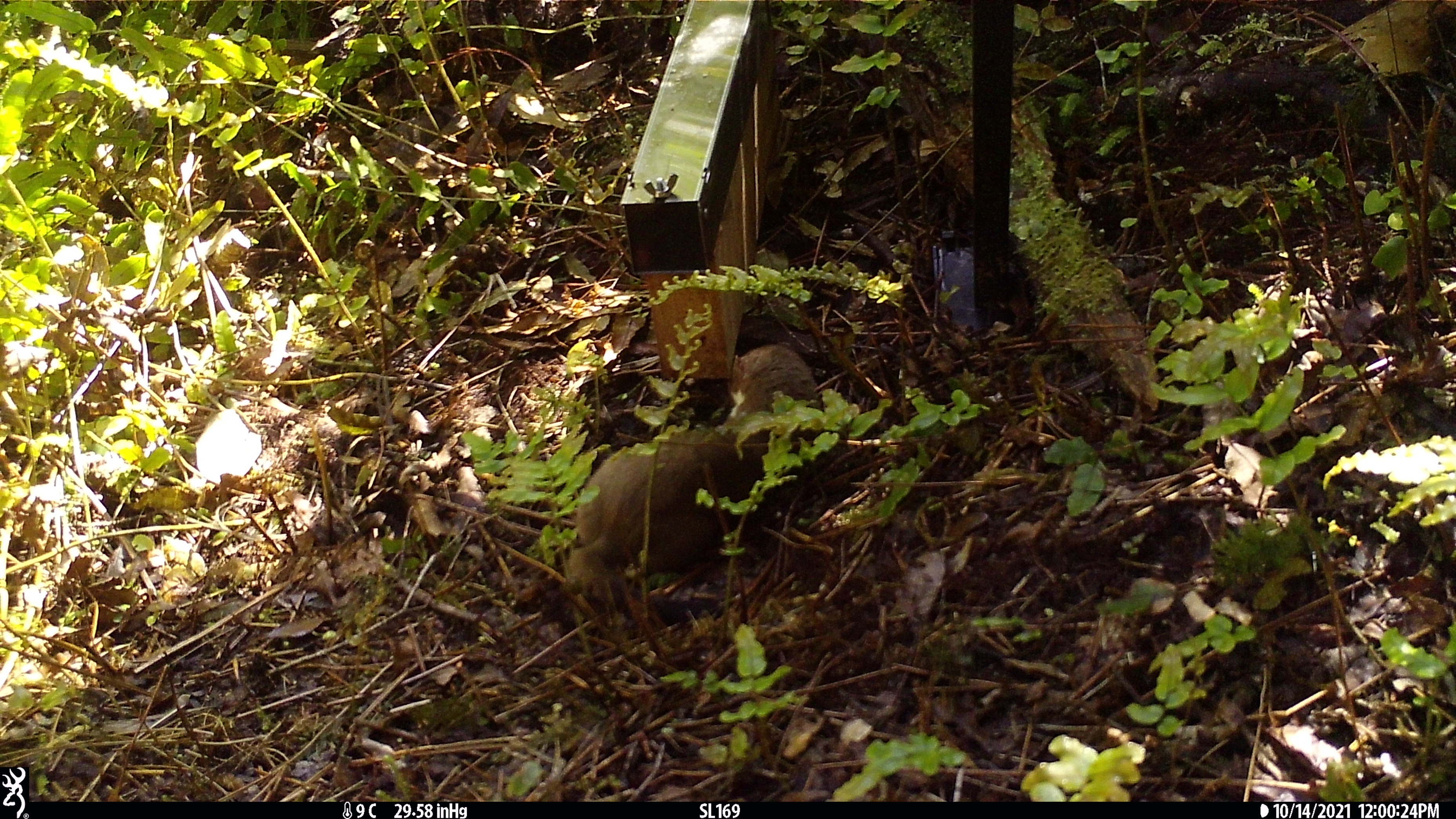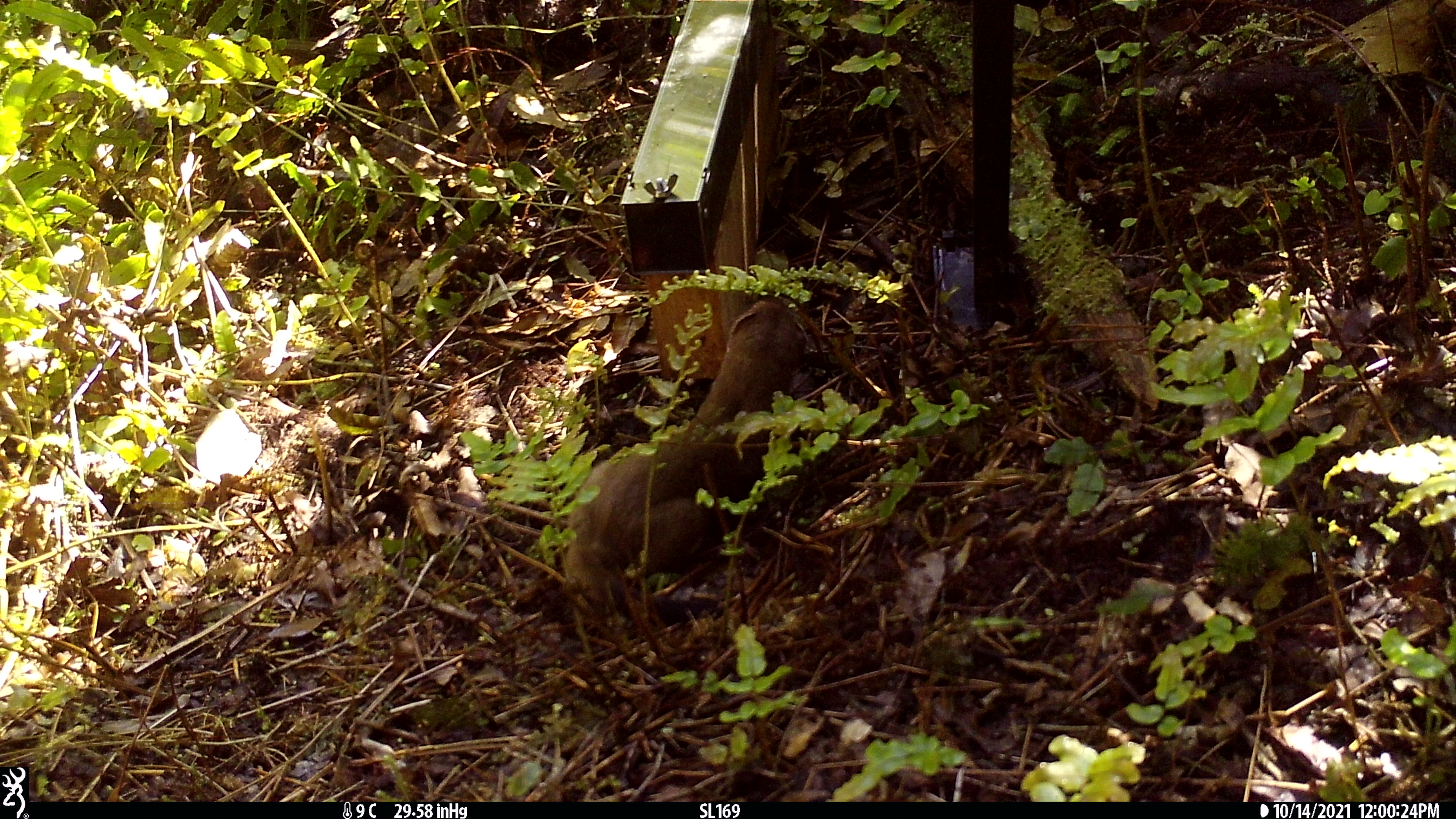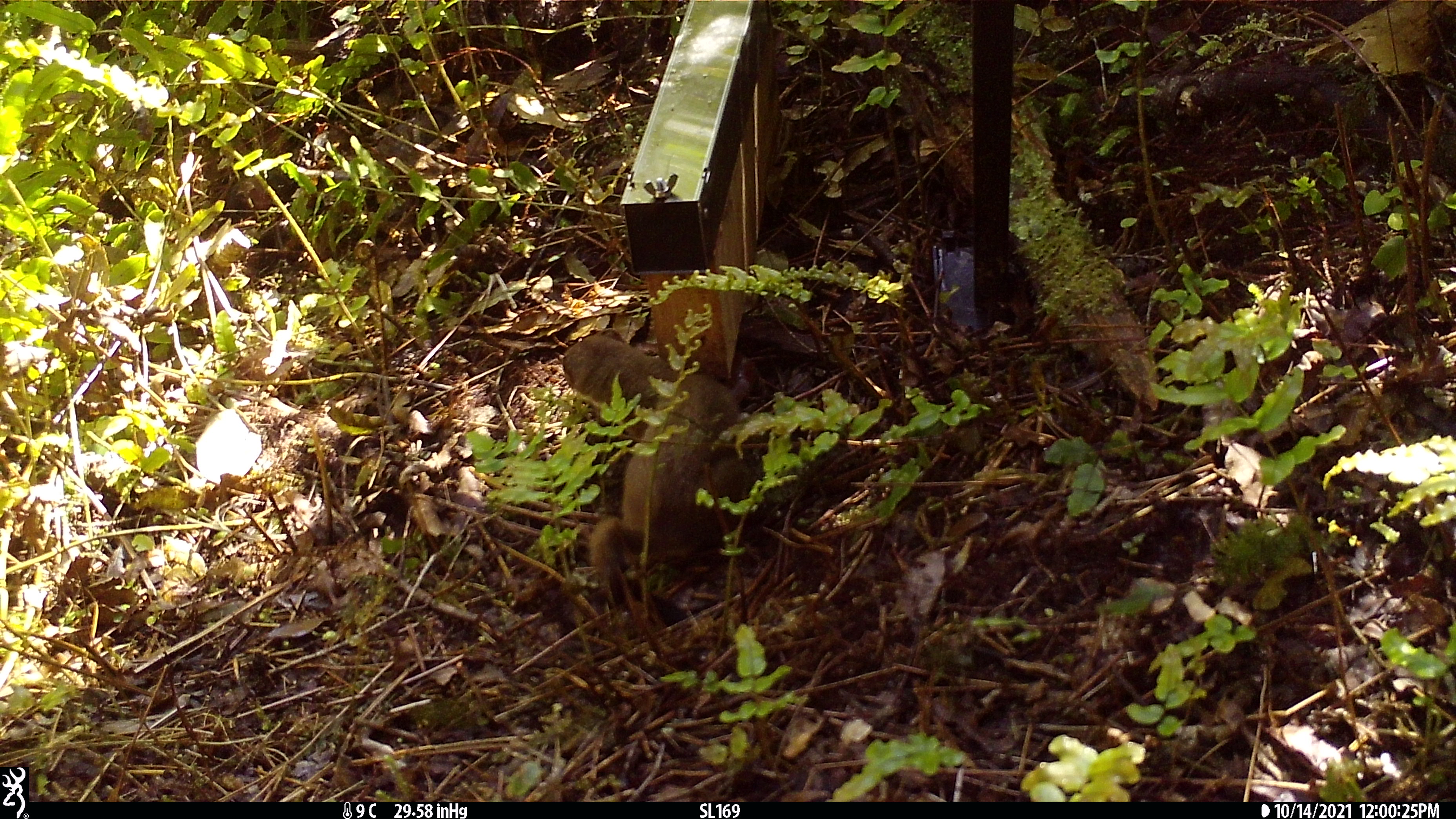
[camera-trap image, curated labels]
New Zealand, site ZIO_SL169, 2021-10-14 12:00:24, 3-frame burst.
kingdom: Animalia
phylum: Chordata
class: Mammalia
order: Carnivora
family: Mustelidae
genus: Mustela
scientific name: Mustela erminea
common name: stoat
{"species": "stoat (Mustela erminea)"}